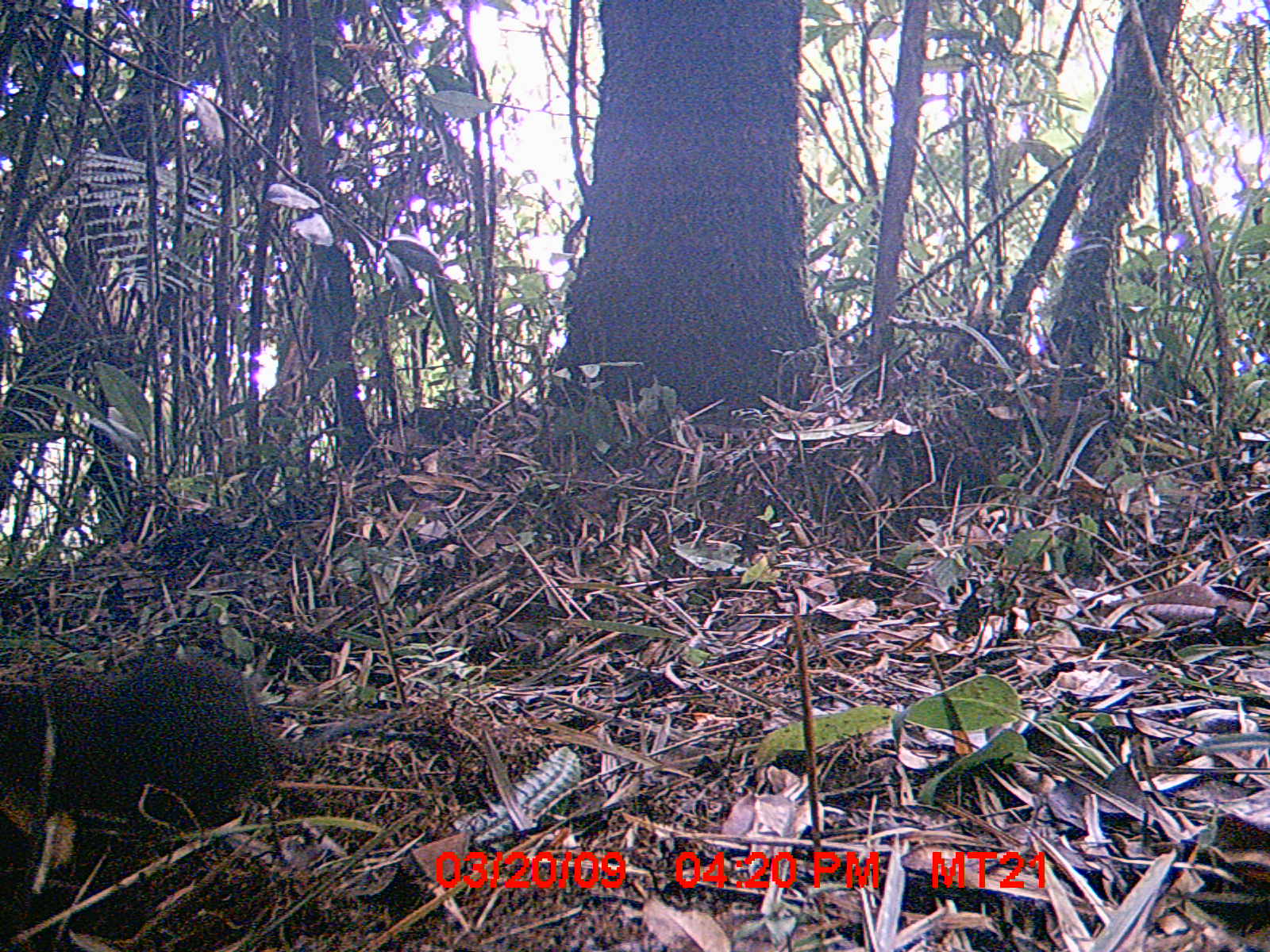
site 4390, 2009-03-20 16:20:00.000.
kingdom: Animalia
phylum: Chordata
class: Mammalia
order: Rodentia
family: Nesomyidae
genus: Nesomys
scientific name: Nesomys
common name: nesomys rodents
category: nesomys sp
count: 1